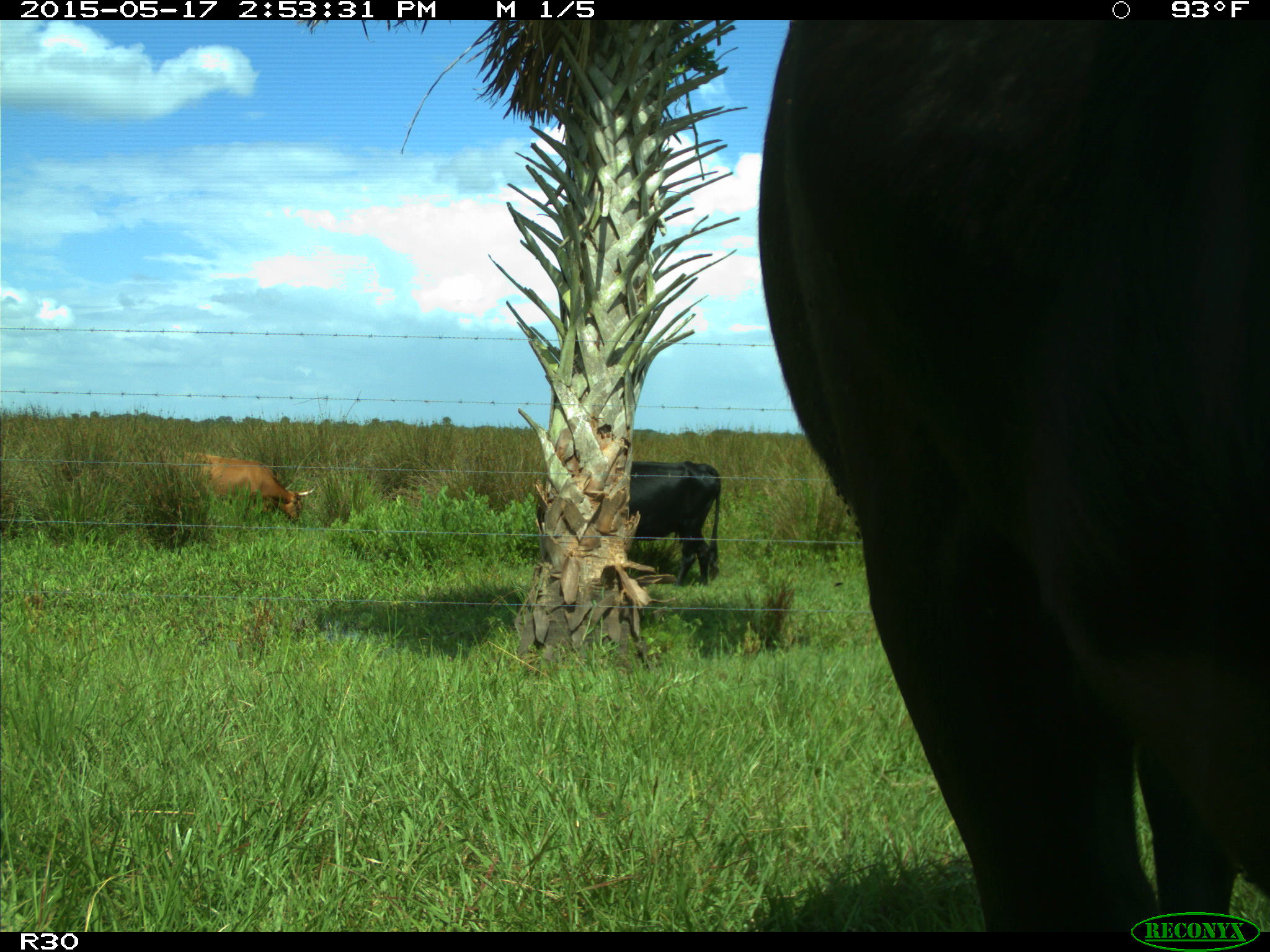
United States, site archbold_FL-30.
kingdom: Animalia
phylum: Chordata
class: Mammalia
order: Artiodactyla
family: Bovidae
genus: Bos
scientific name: Bos taurus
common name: domestic cow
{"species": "Bos taurus (domestic cow)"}